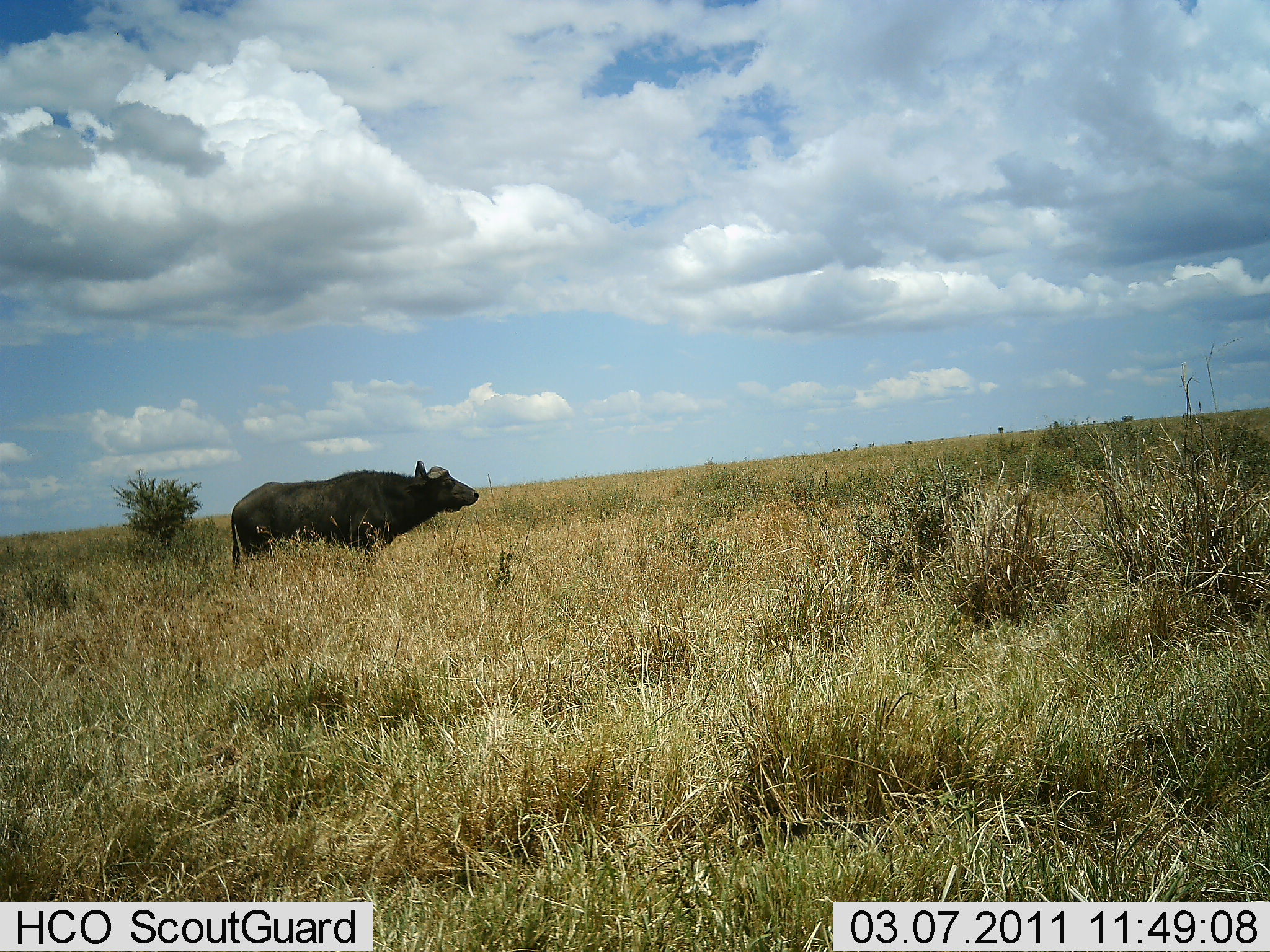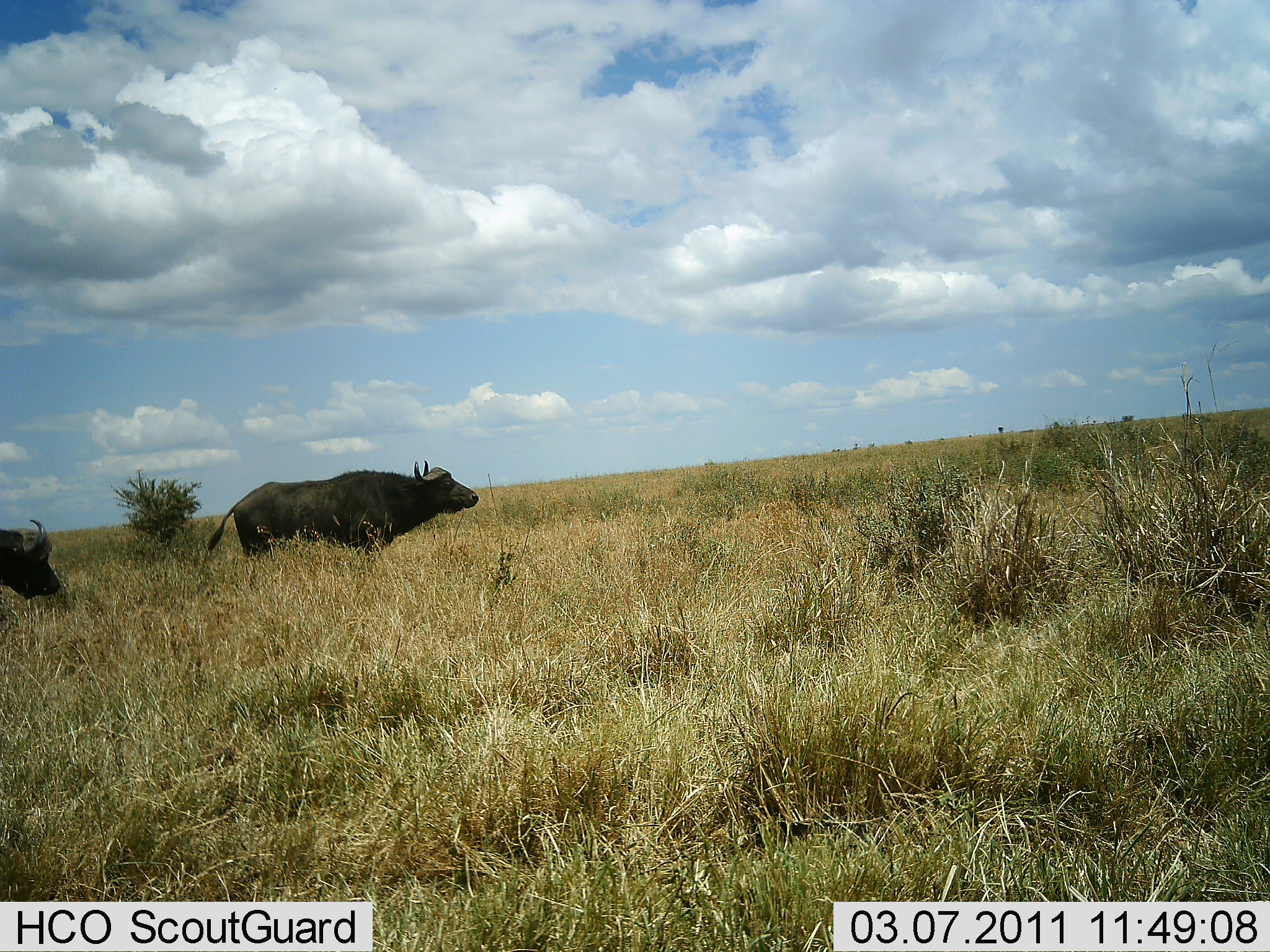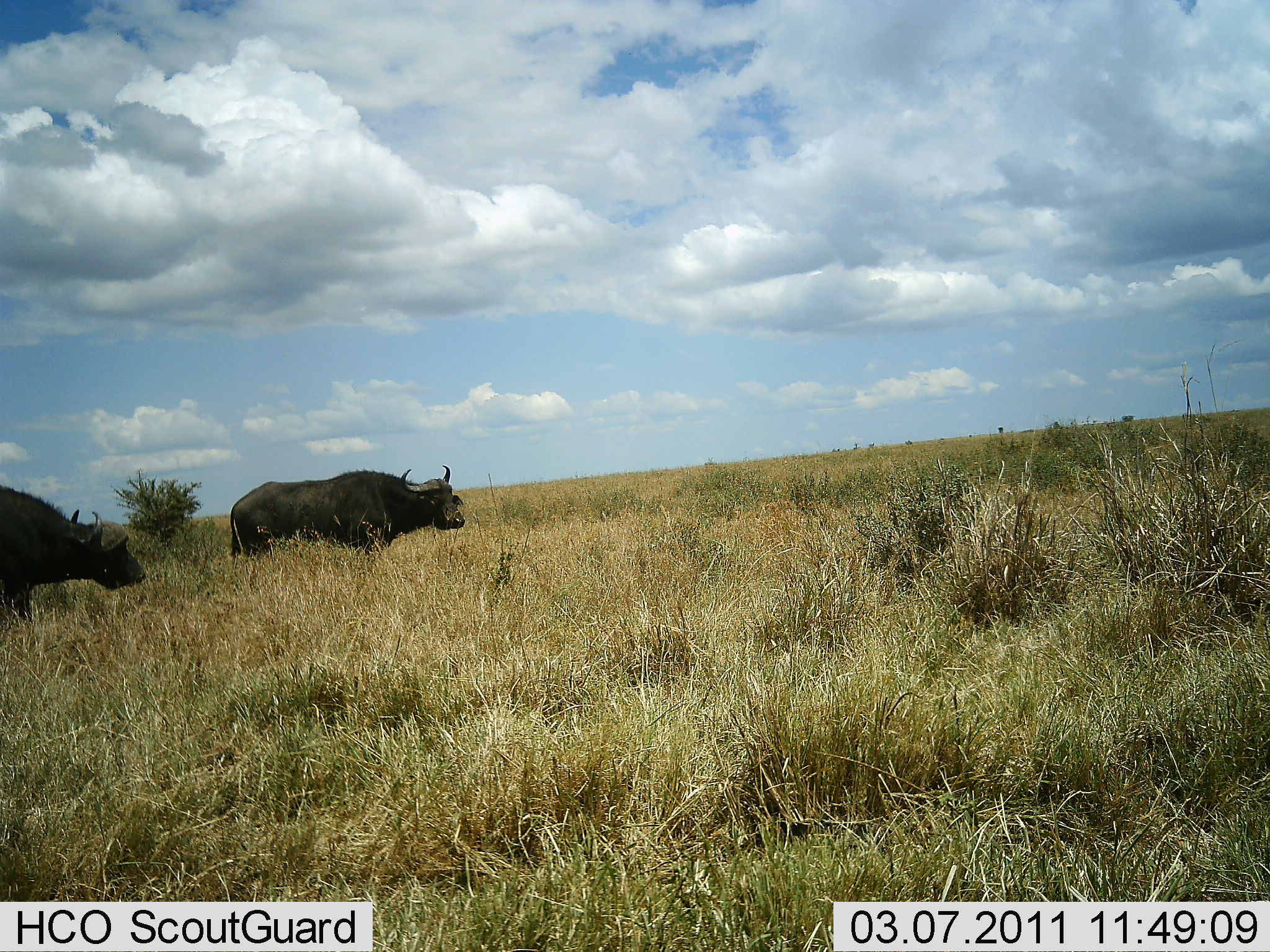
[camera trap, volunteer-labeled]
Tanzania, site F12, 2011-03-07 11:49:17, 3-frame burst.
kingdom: Animalia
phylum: Chordata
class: Mammalia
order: Artiodactyla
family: Bovidae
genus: Syncerus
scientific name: Syncerus caffer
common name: cape buffalo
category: buffalo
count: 2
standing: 69%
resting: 0%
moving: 77%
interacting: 0%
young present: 0%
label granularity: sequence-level